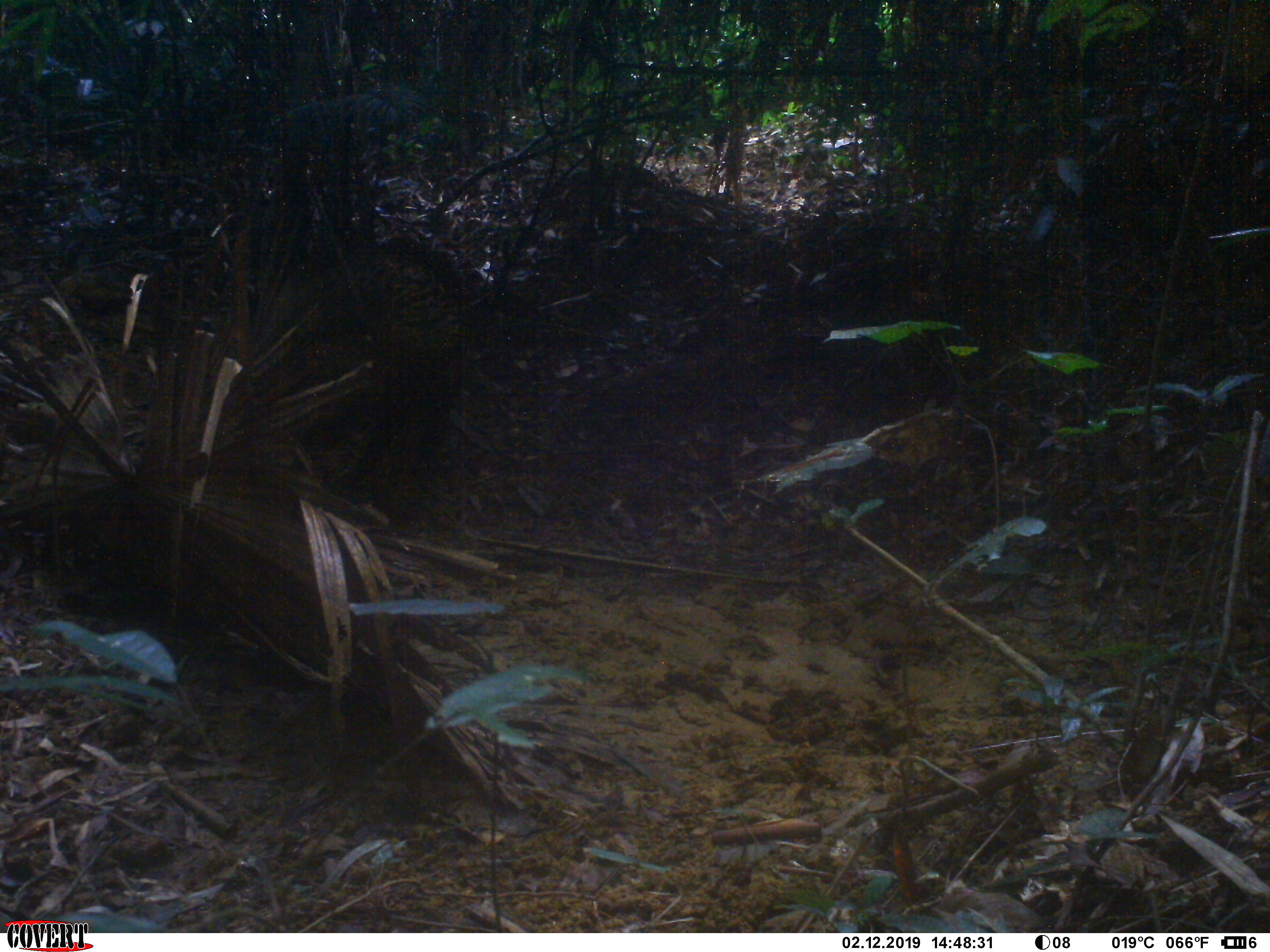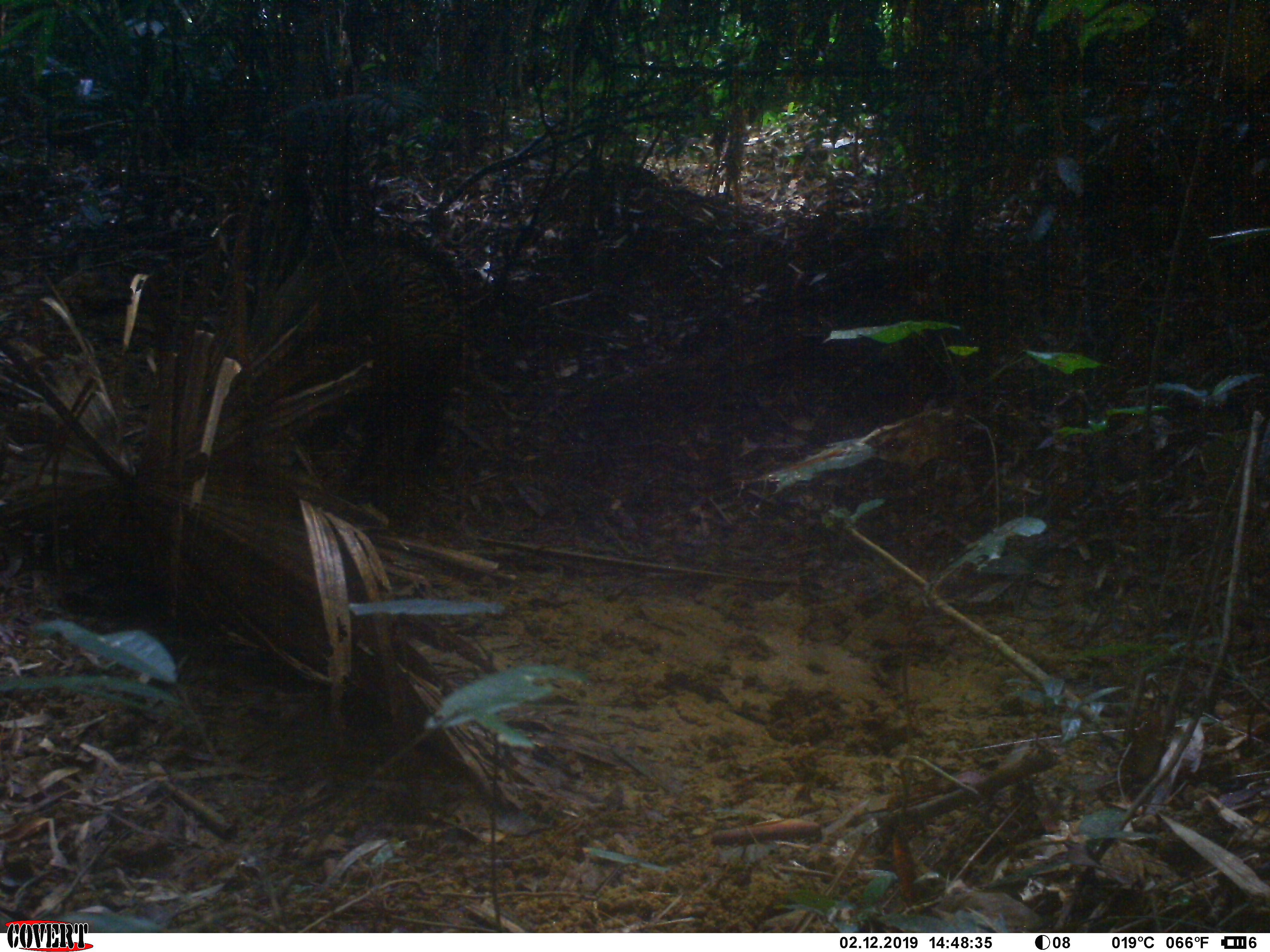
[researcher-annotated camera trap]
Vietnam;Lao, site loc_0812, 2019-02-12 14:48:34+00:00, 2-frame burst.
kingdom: Animalia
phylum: Chordata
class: Mammalia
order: Artiodactyla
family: Suidae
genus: Sus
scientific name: Sus scrofa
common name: eurasian wild pig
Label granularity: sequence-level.